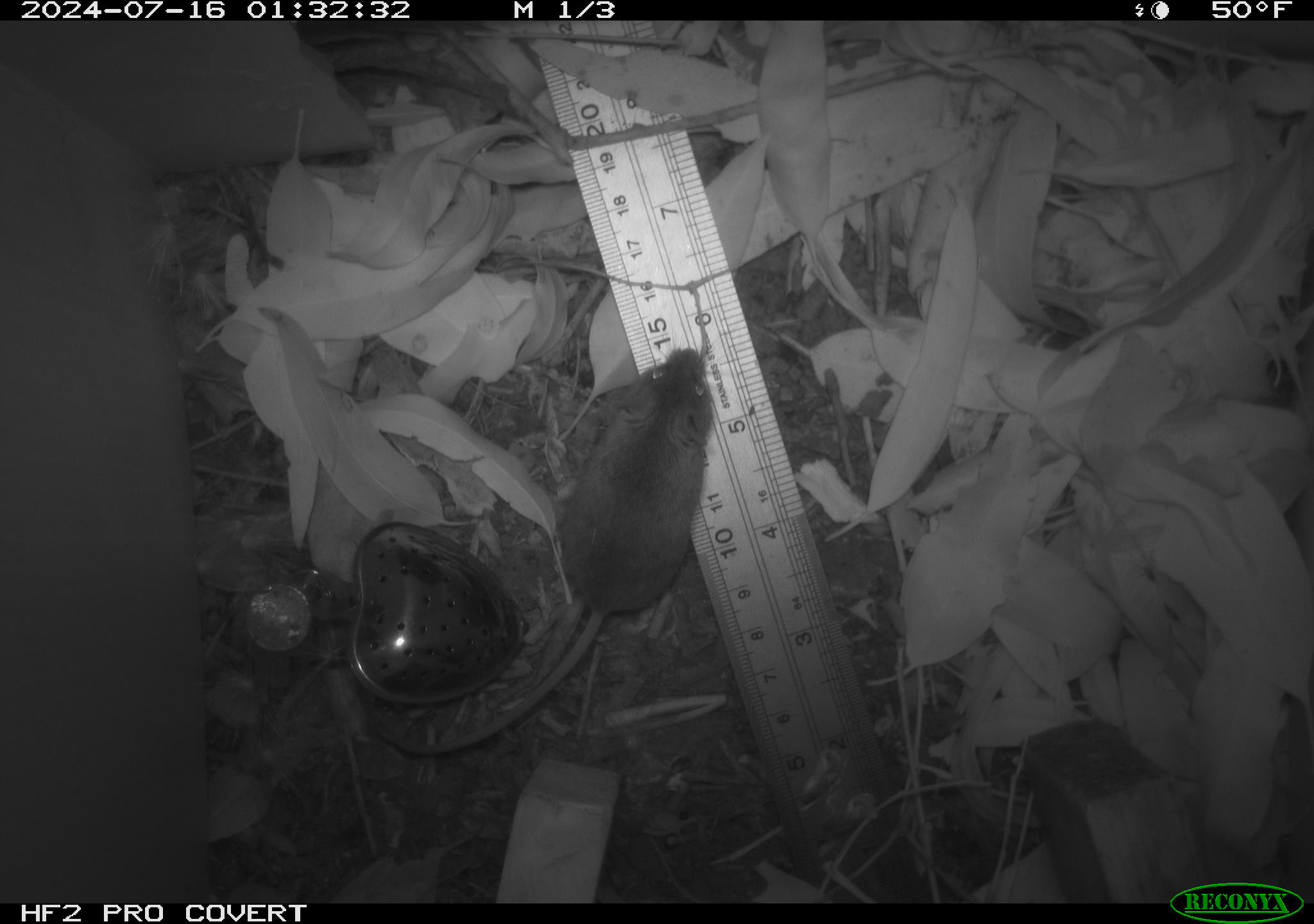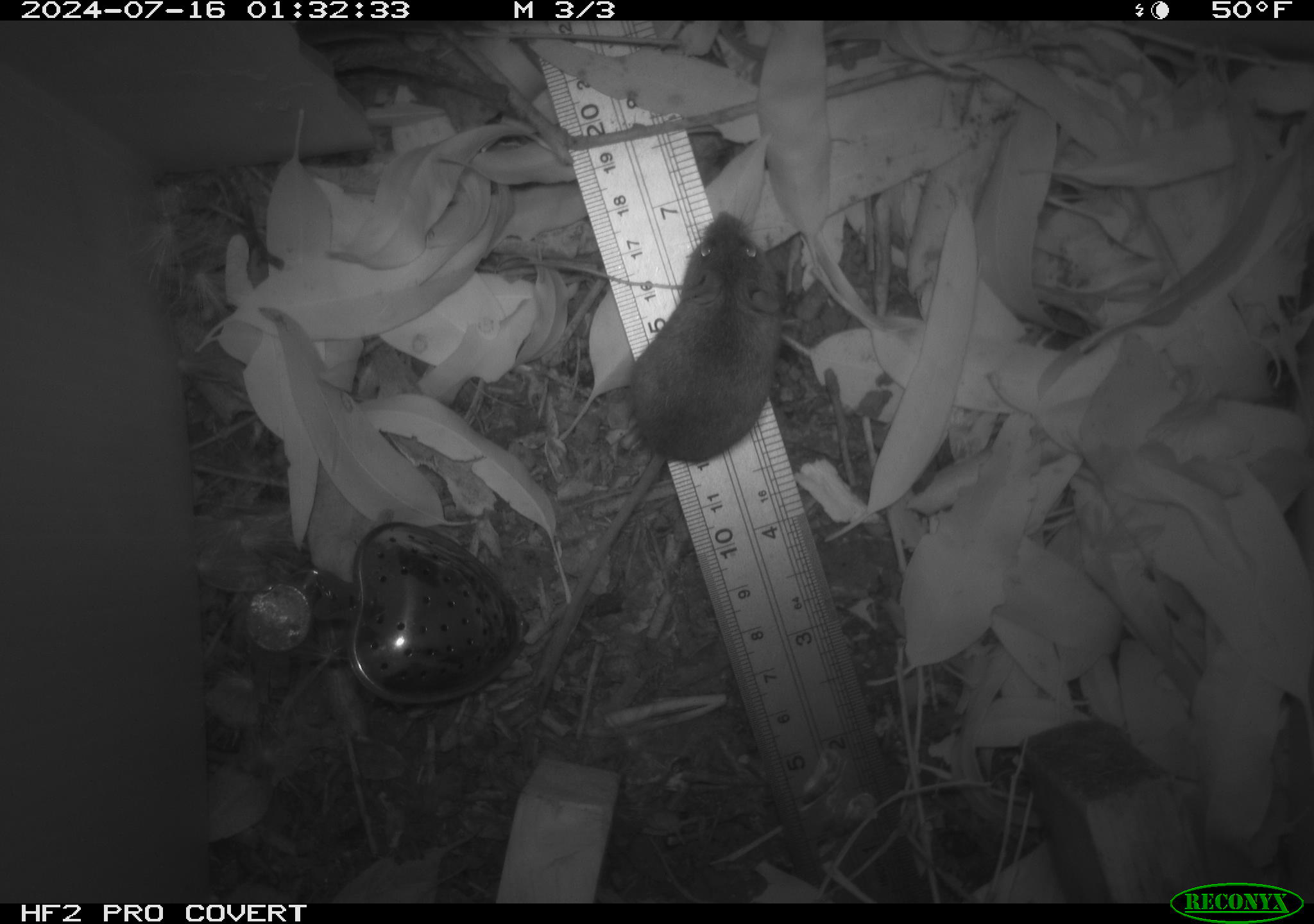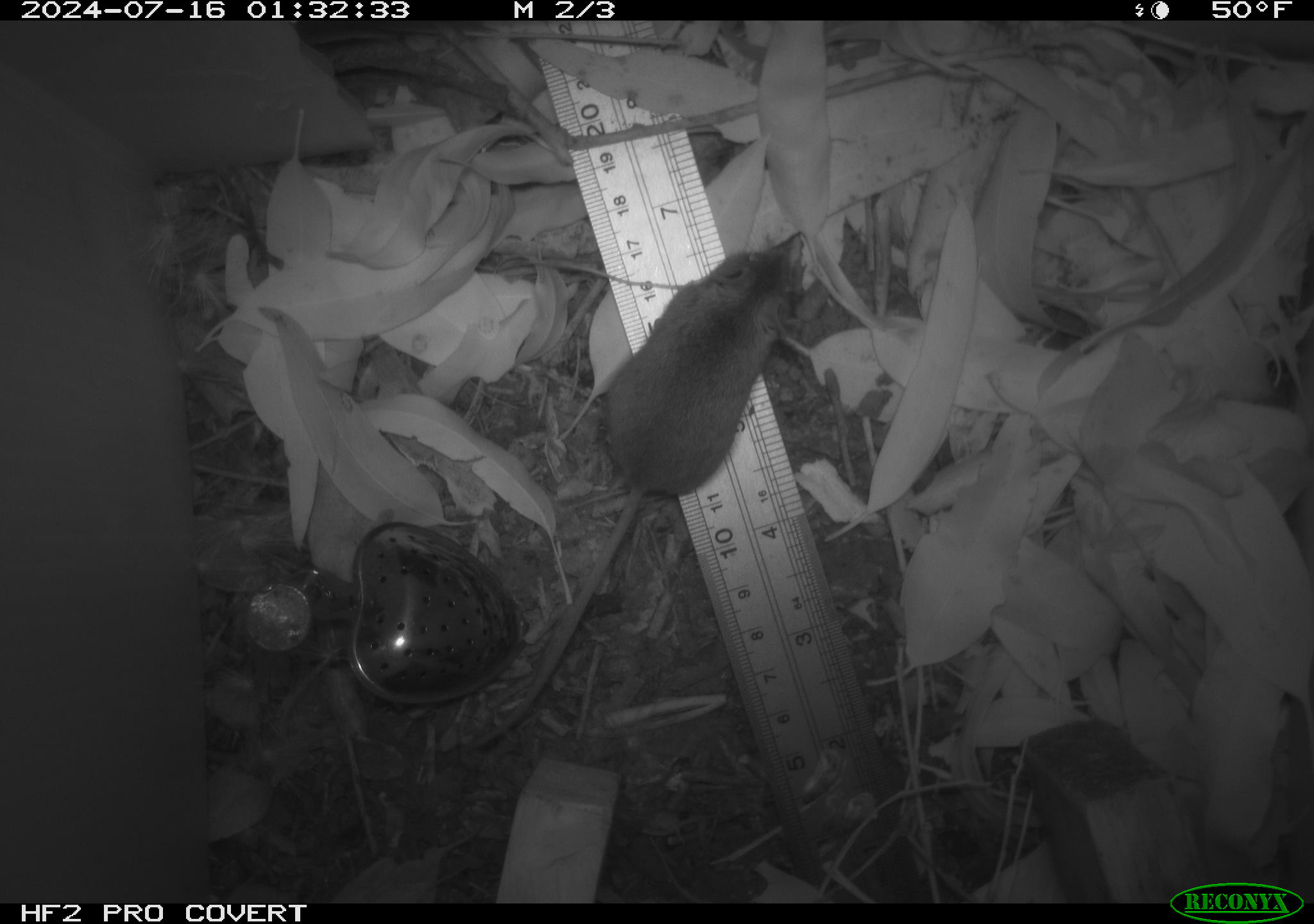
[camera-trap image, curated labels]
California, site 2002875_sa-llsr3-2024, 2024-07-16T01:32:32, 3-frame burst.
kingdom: Animalia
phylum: Chordata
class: Mammalia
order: Rodentia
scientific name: Rodentia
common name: mouse species